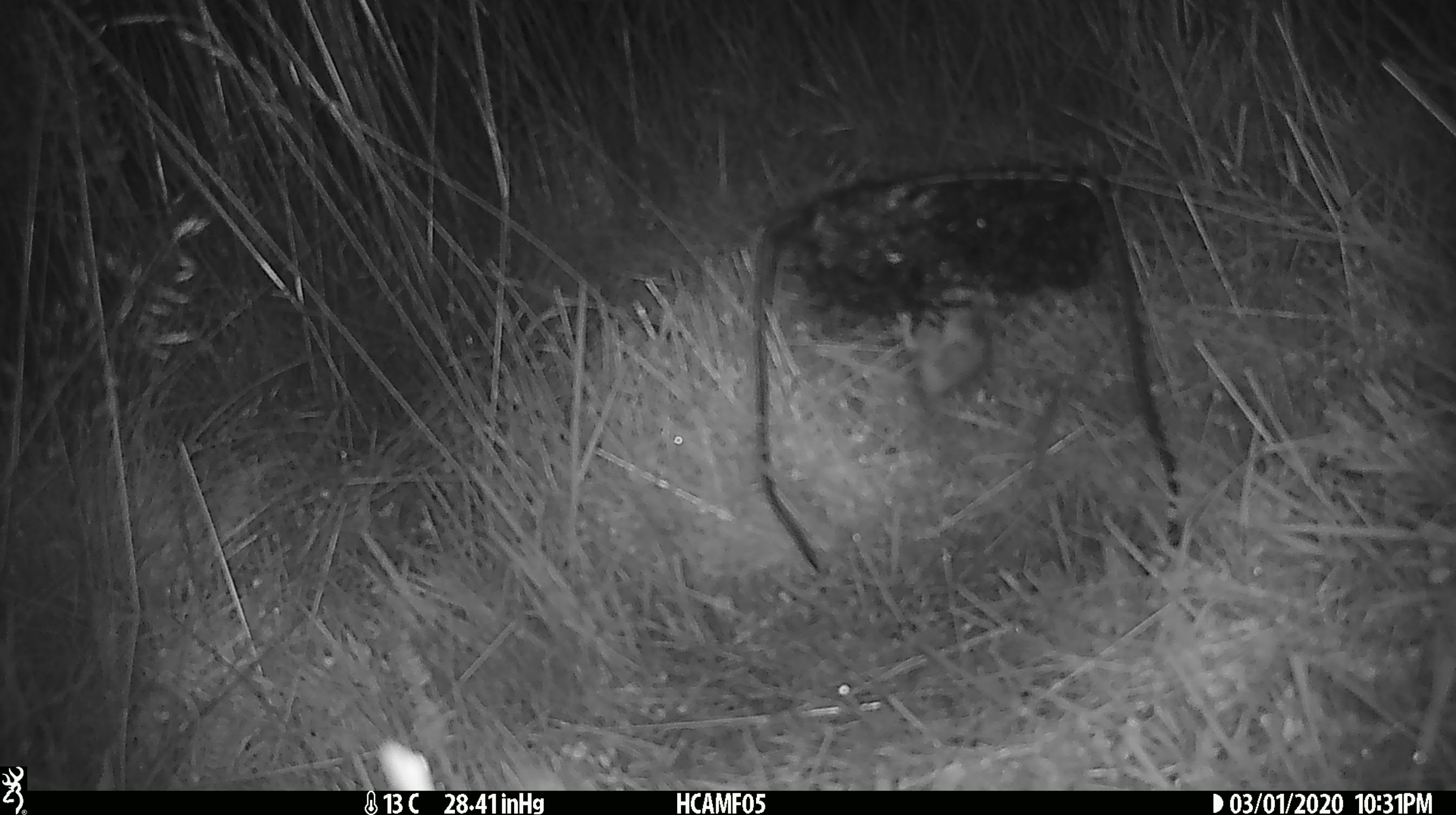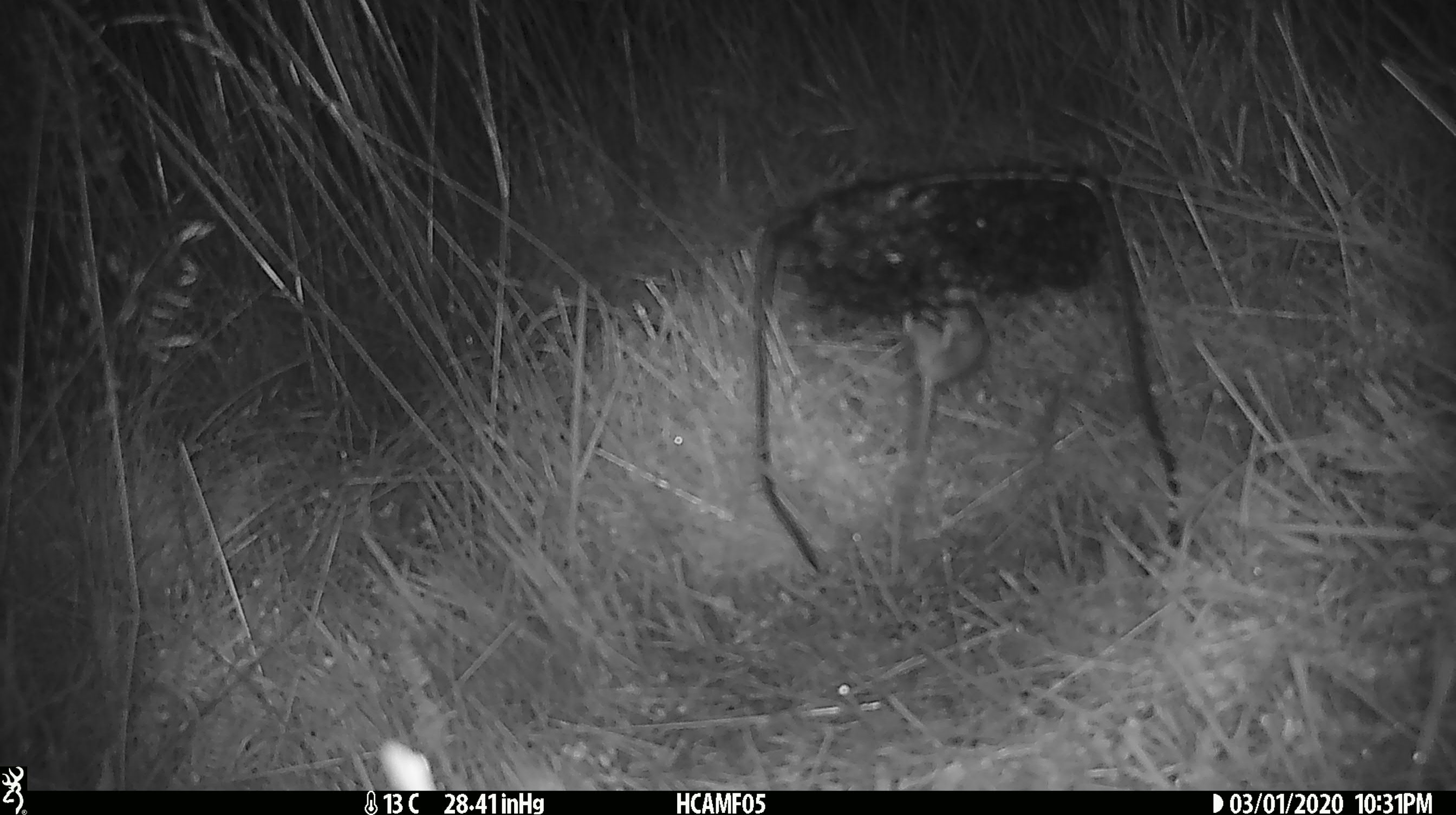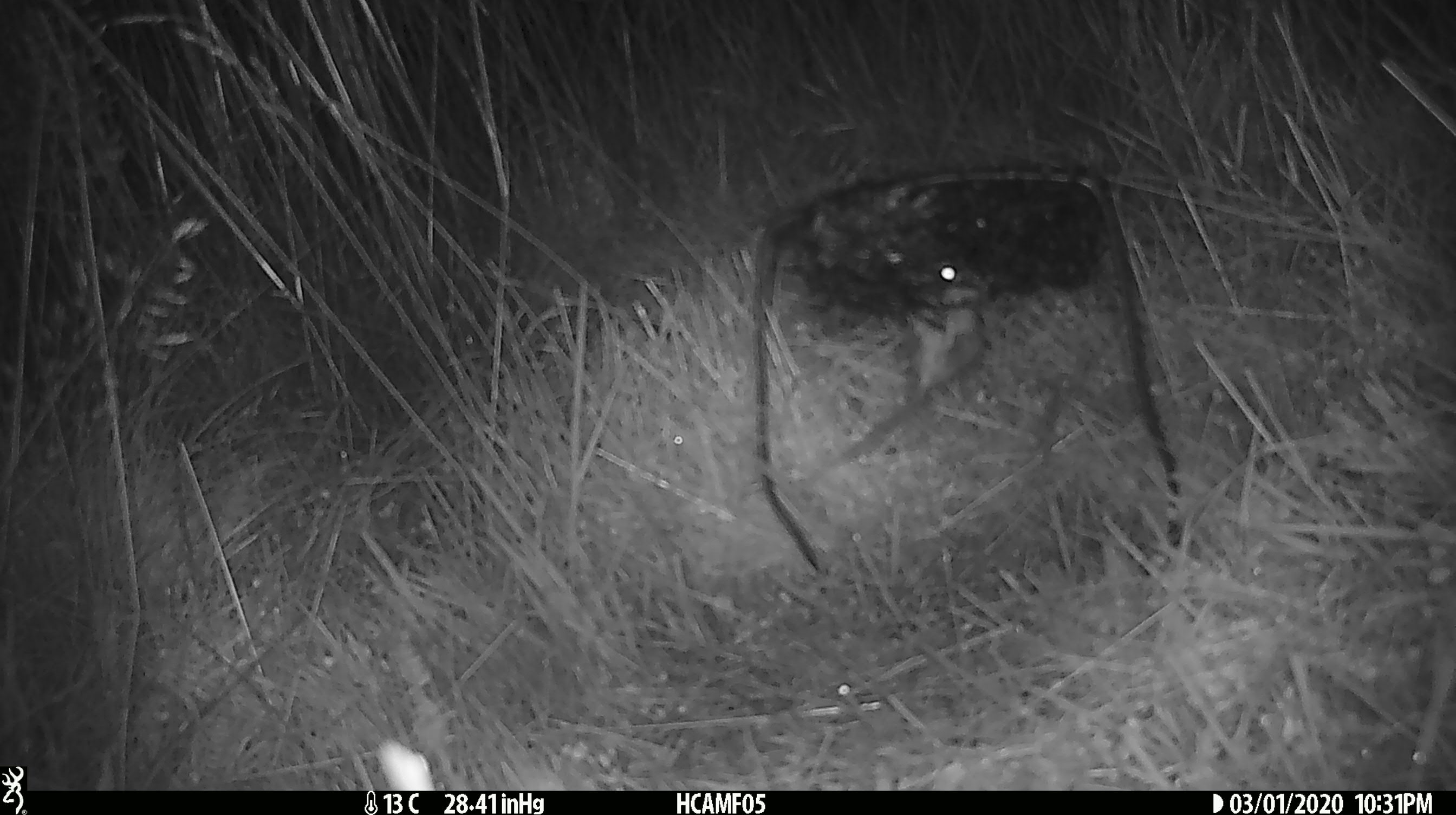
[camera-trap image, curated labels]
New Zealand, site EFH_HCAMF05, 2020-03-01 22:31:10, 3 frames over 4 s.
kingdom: Animalia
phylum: Chordata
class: Mammalia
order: Rodentia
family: Muridae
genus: Mus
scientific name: Mus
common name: mouse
Mouse (Mus).